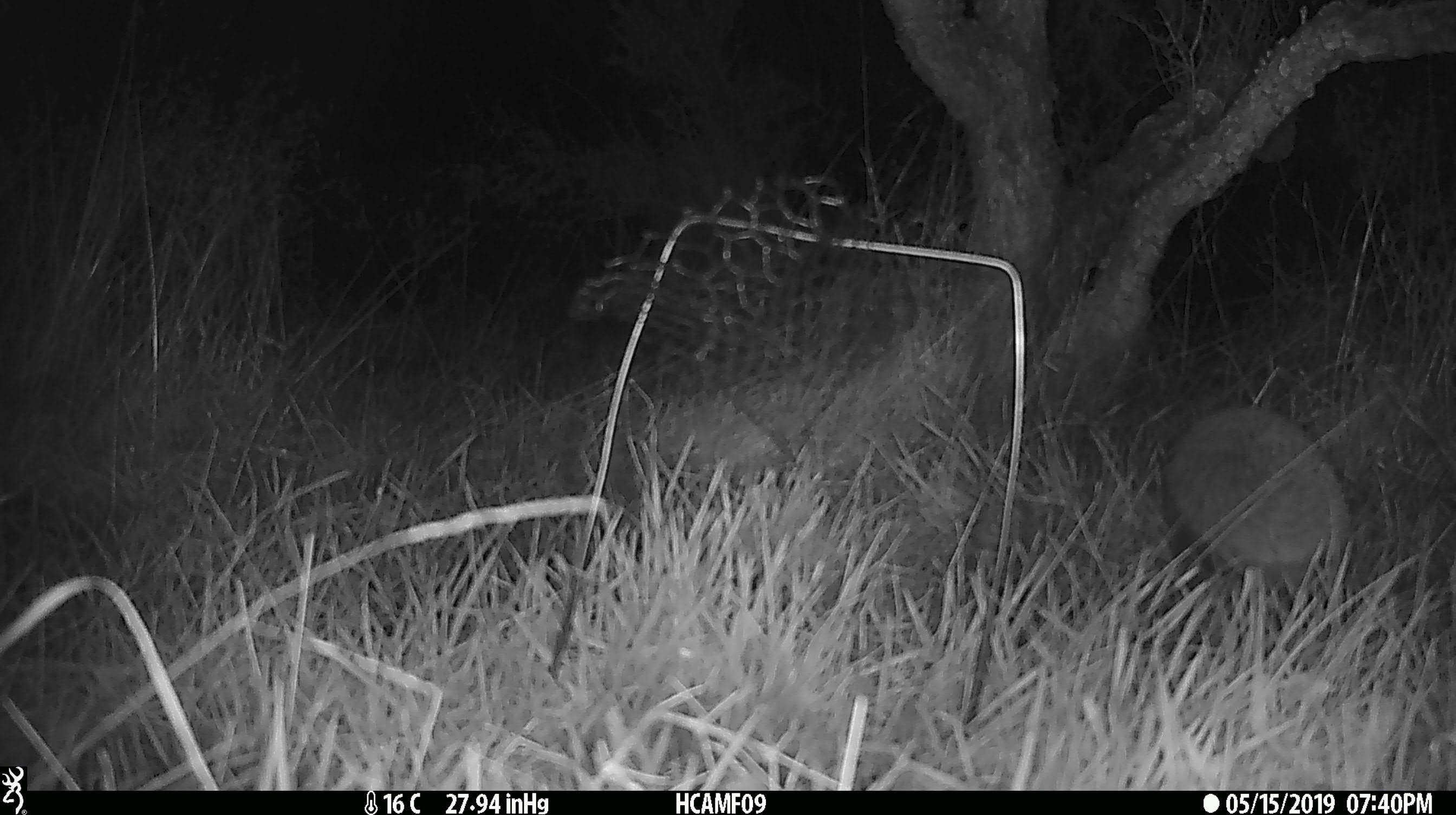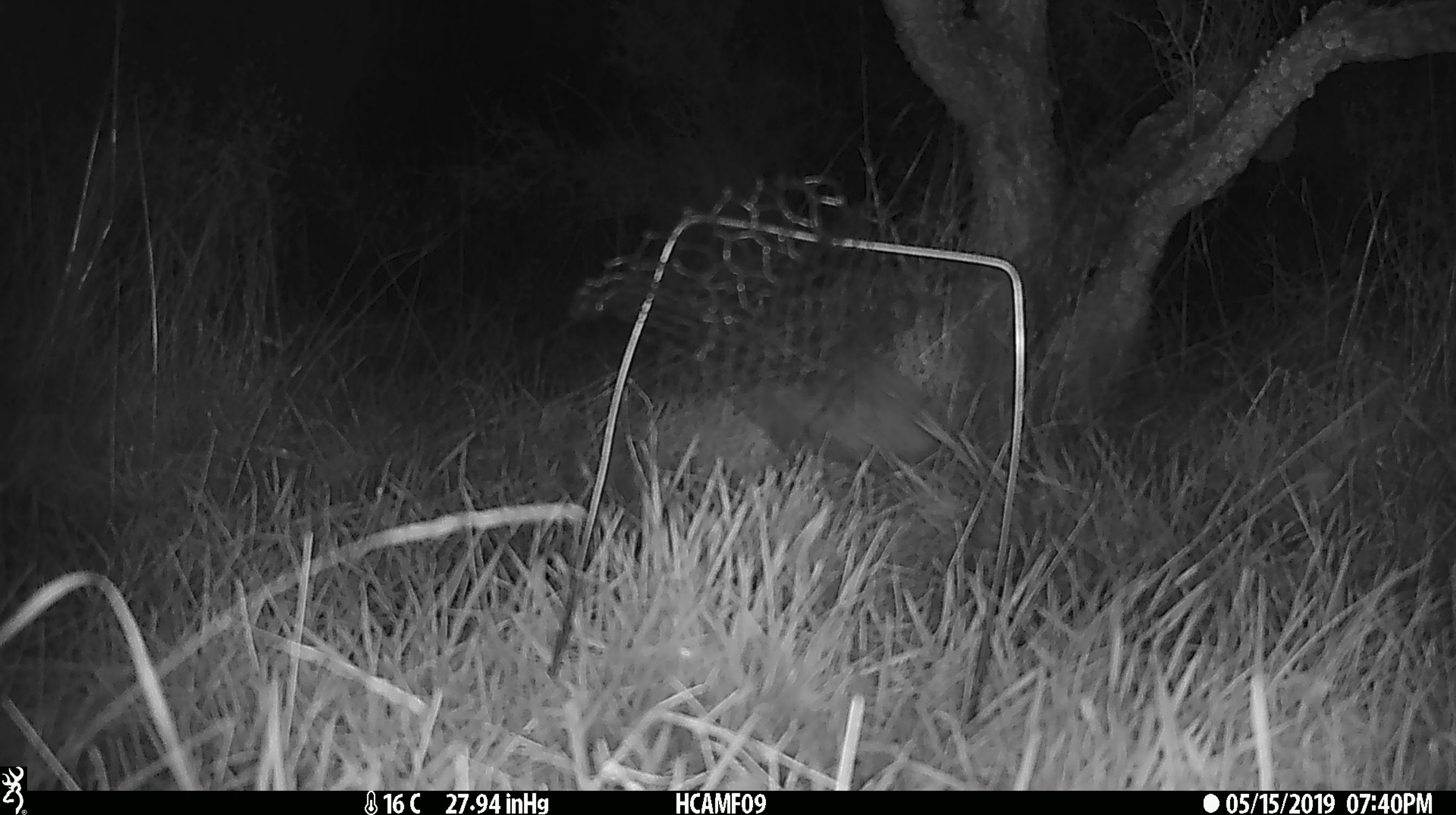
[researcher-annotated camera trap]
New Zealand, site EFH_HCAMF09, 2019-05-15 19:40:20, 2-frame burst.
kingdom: Animalia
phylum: Chordata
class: Mammalia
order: Eulipotyphla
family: Erinaceidae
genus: Erinaceus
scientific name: Erinaceus europaeus europaeus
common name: european hedgehog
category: hedgehog